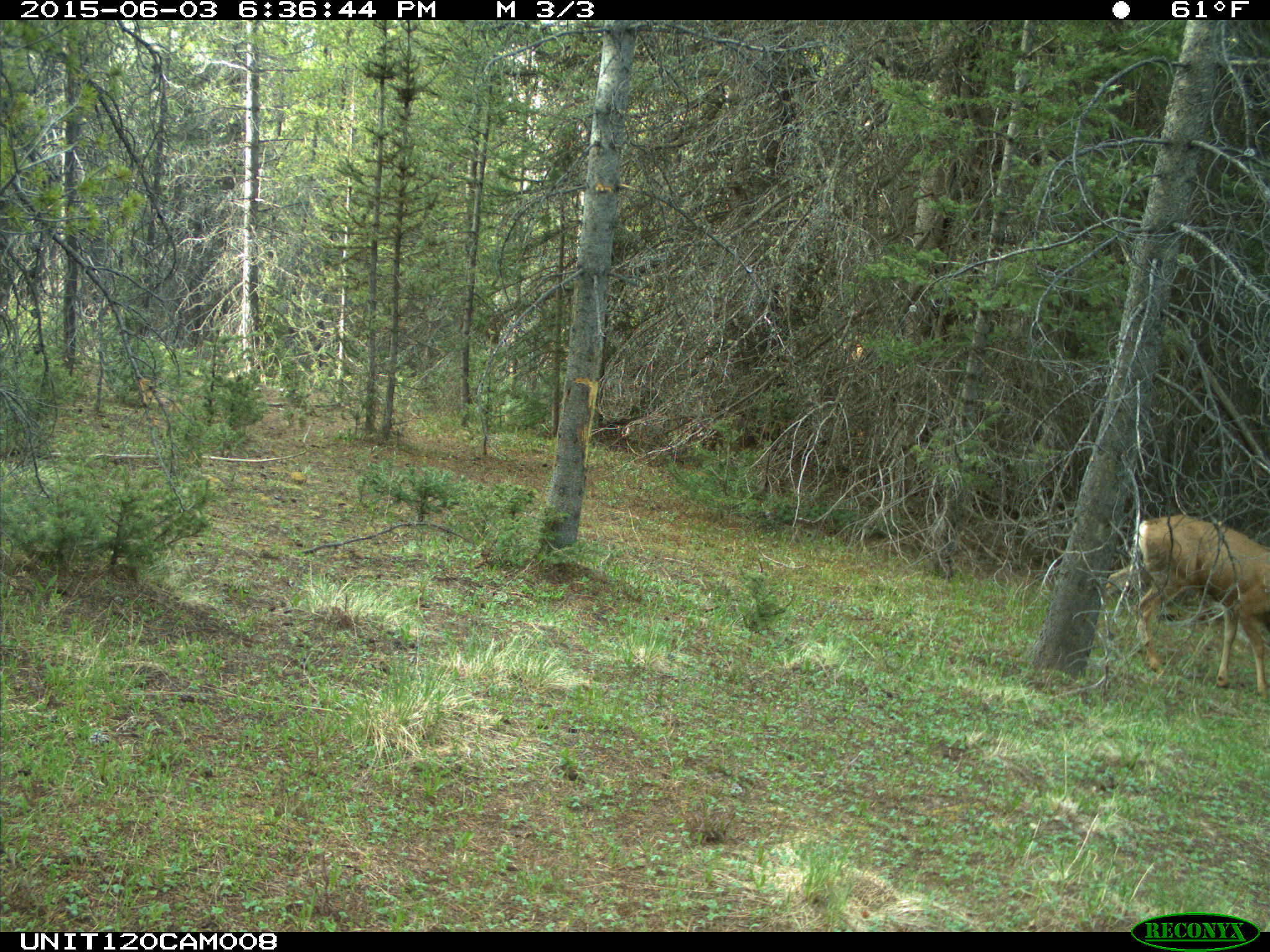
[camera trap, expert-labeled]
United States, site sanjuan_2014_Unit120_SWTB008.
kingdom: Animalia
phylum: Chordata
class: Mammalia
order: Artiodactyla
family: Cervidae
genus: Odocoileus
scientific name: Odocoileus hemionus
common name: mule deer